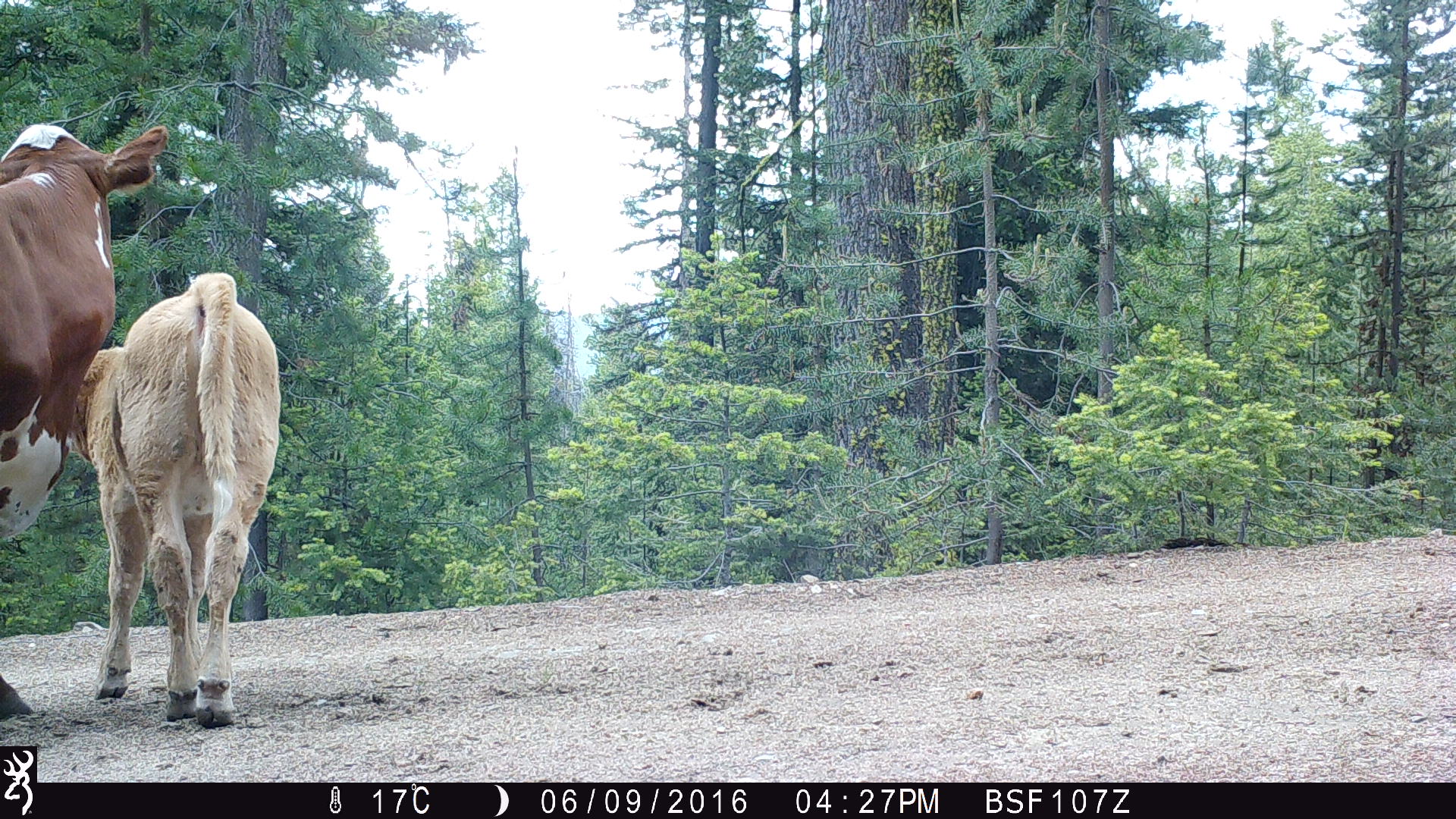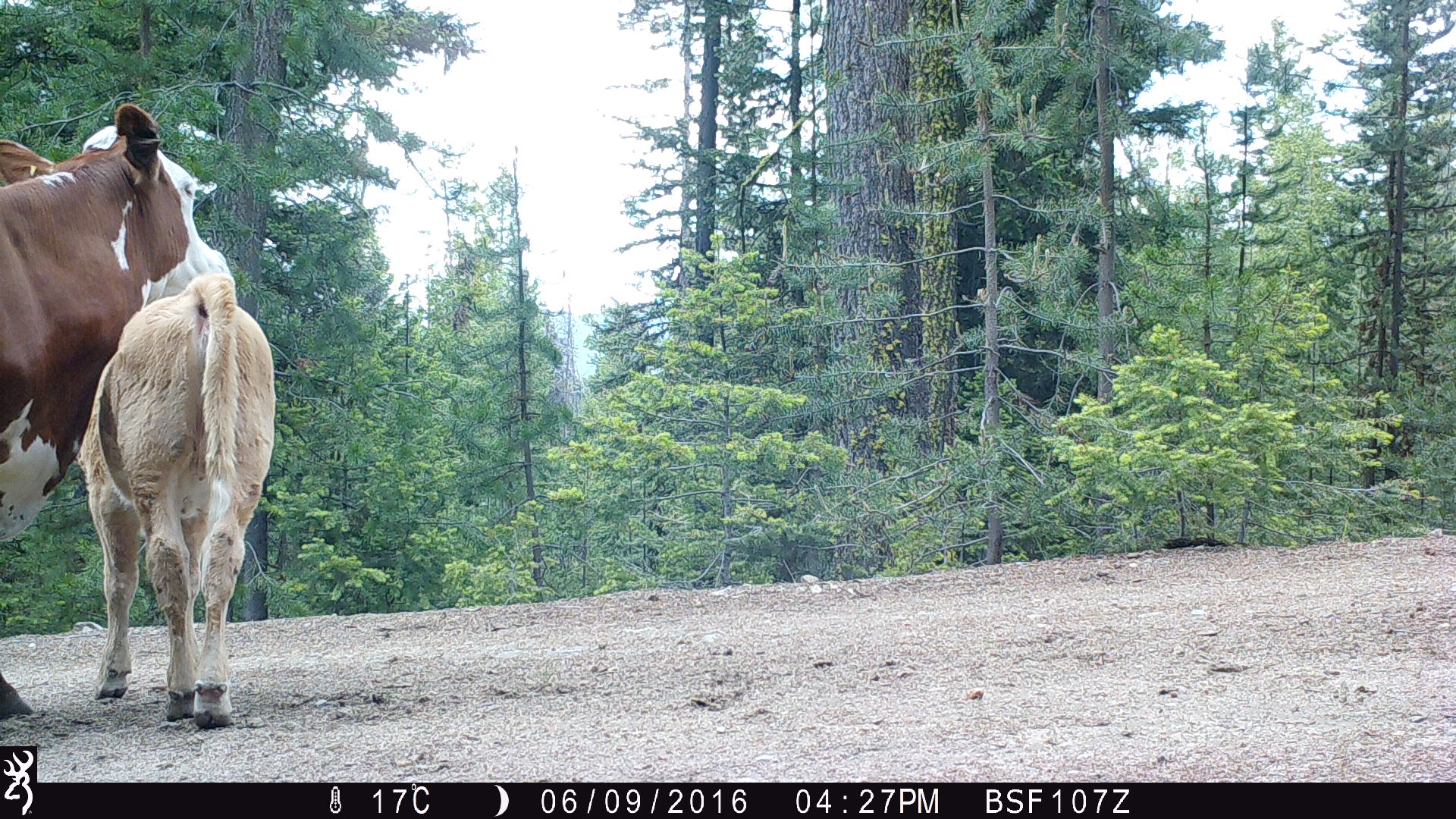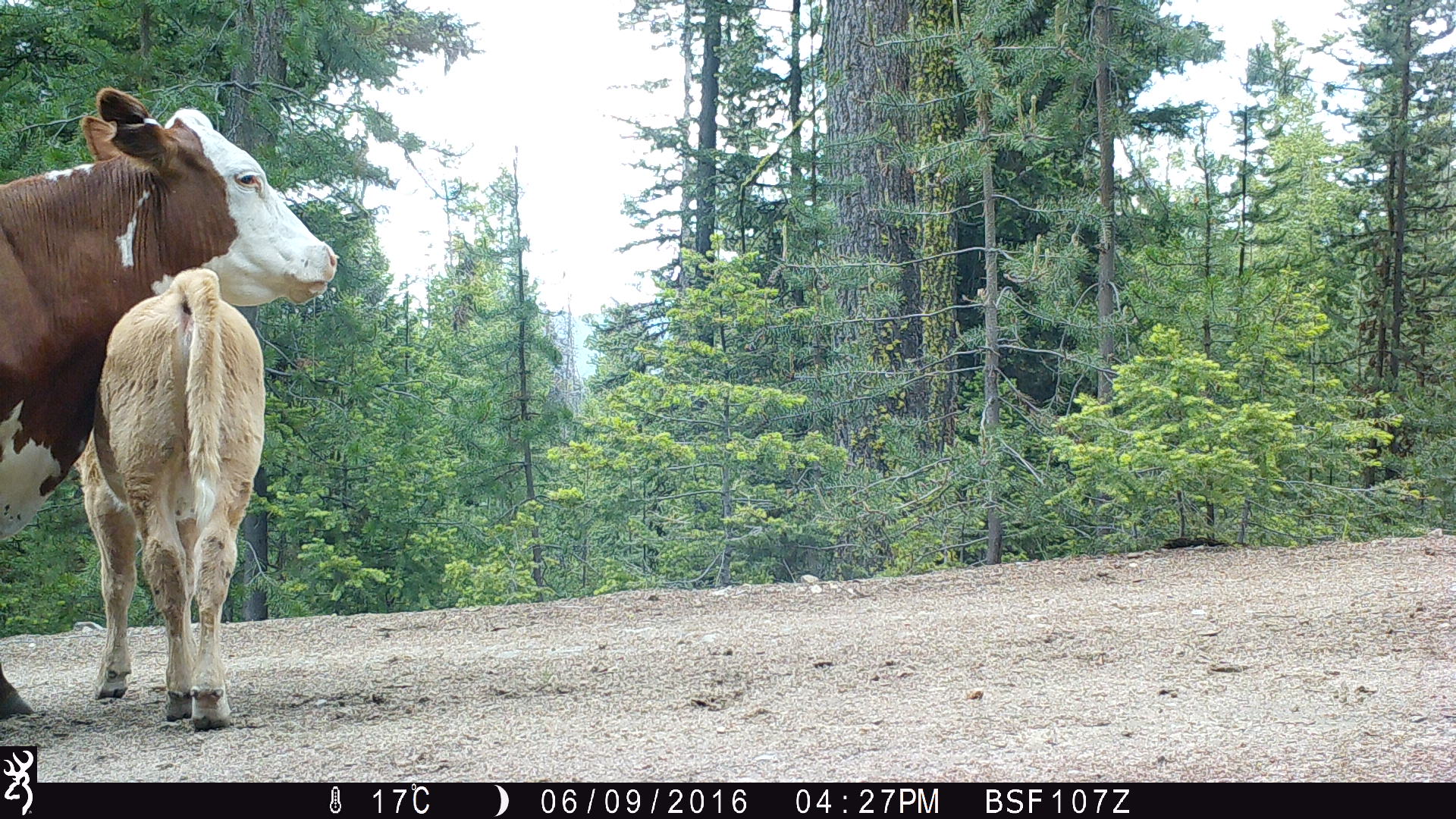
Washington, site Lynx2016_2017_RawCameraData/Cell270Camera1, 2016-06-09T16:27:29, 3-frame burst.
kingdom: Animalia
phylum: Chordata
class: Mammalia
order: Artiodactyla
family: Bovidae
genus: Bos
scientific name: Bos taurus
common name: domestic cattle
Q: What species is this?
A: Domestic cattle (Bos taurus).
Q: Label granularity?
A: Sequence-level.